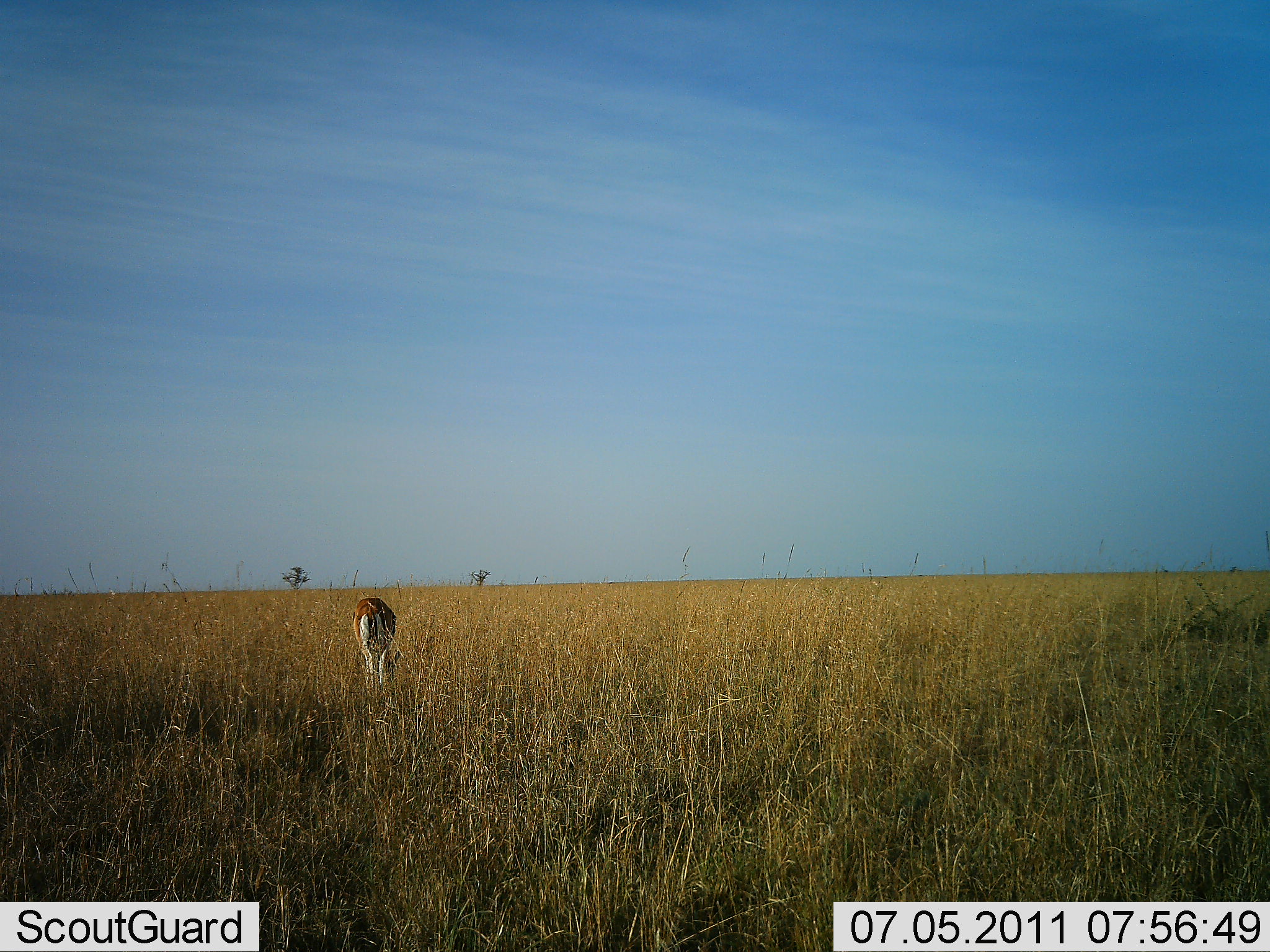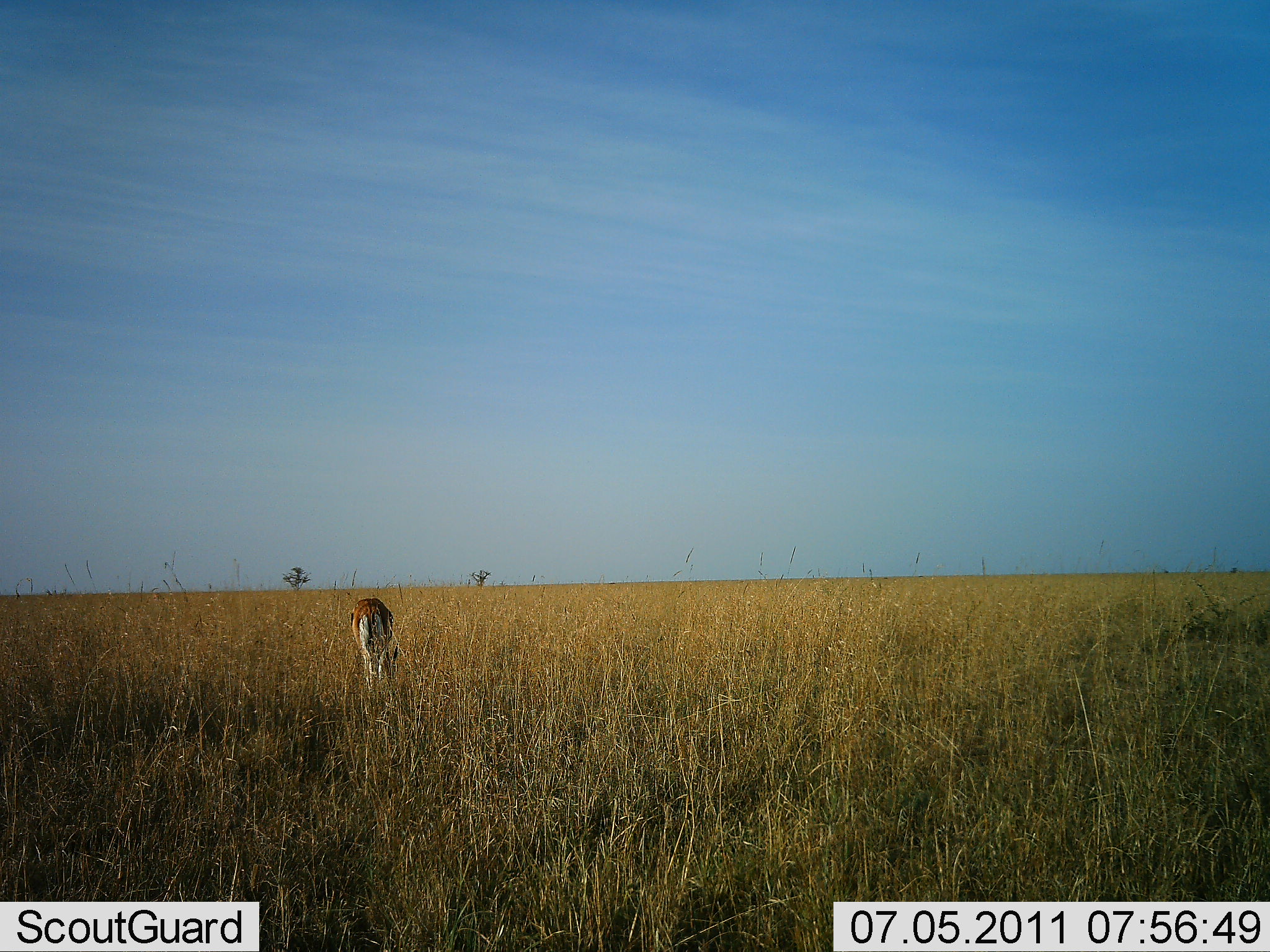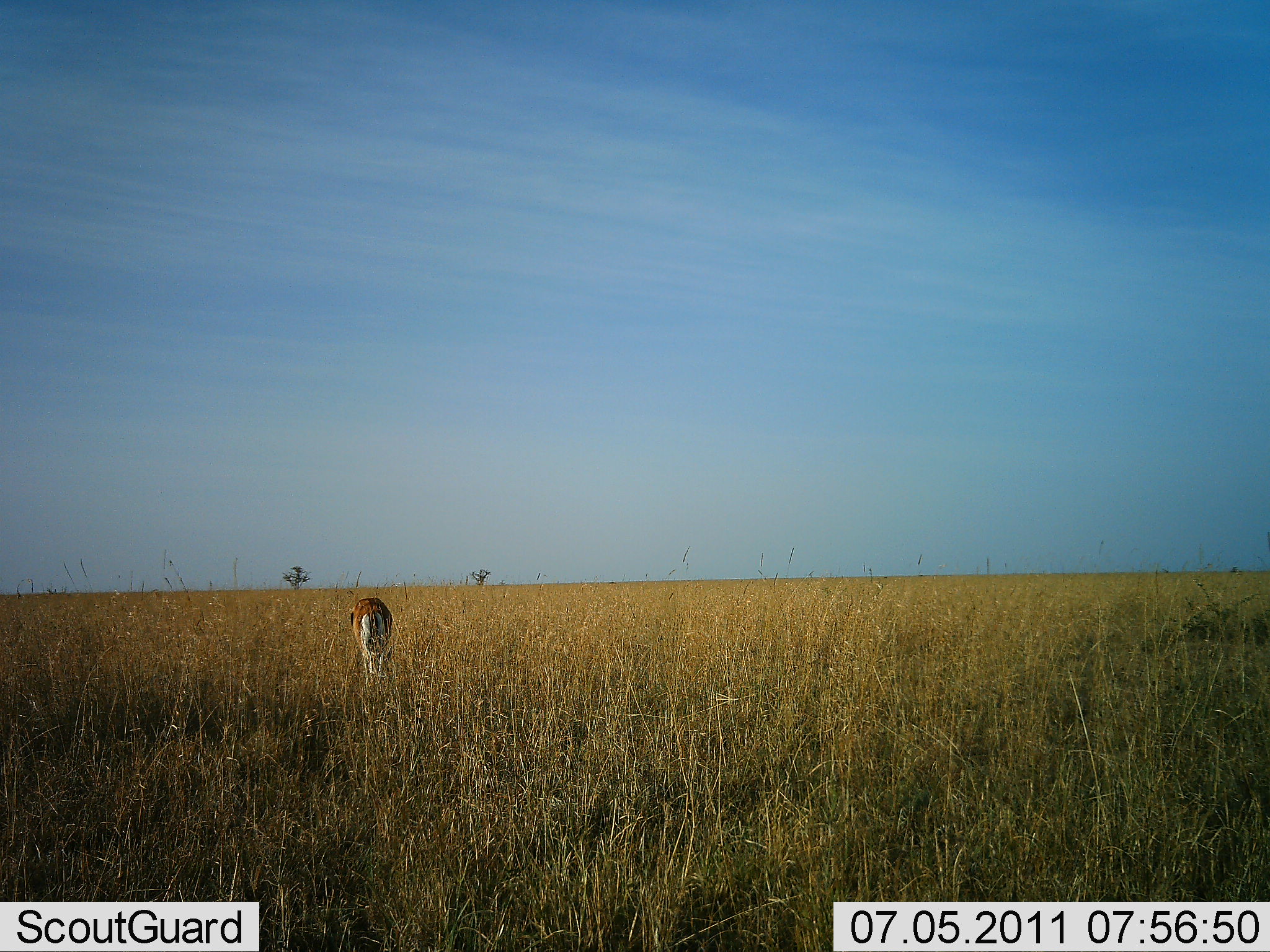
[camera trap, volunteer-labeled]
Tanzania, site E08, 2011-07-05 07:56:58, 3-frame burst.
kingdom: Animalia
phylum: Chordata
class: Mammalia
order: Artiodactyla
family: Bovidae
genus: Eudorcas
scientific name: Eudorcas thomsonii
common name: thomson's gazelle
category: gazellethomsons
Gazellethomsons (thomson's gazelle) (Eudorcas thomsonii), count 1. Behavior (volunteer vote fractions): standing 18%, resting 0%, moving 0%, interacting 0%. Young present (vote fraction): 0%. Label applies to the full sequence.